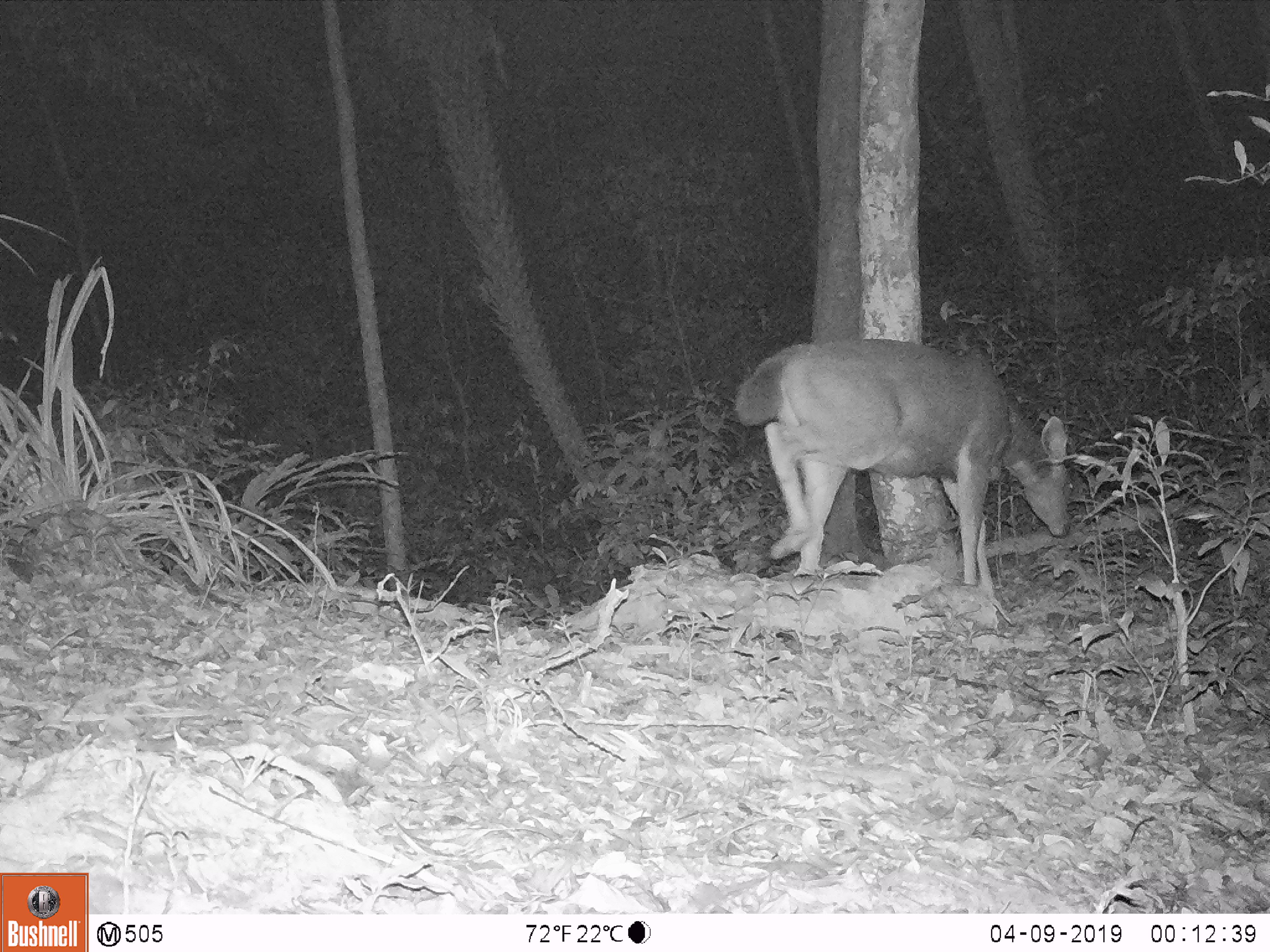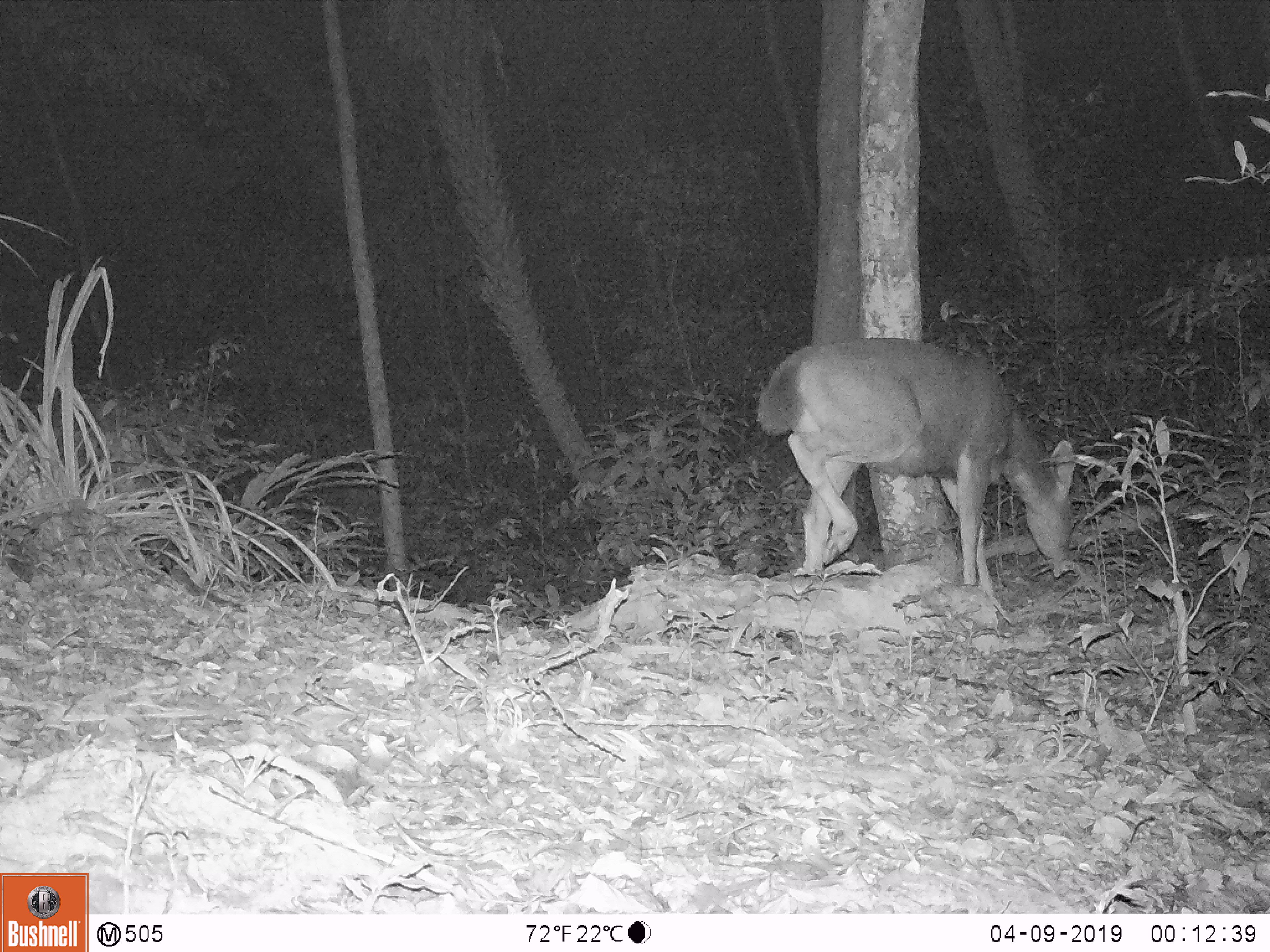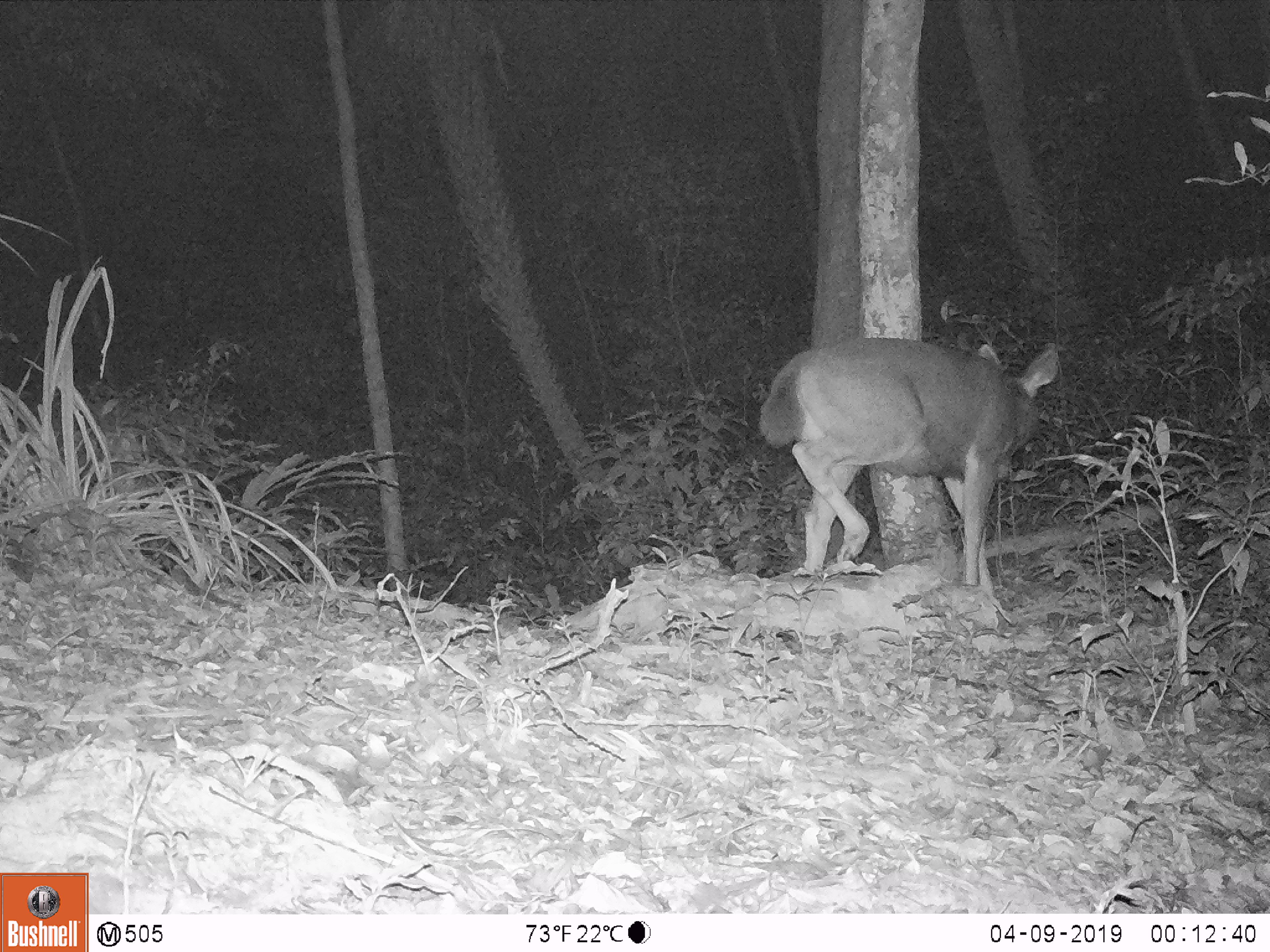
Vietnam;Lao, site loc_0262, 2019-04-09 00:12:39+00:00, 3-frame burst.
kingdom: Animalia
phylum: Chordata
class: Mammalia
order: Artiodactyla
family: Cervidae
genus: Rusa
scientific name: Rusa unicolor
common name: sambar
Sambar (Rusa unicolor). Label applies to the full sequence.